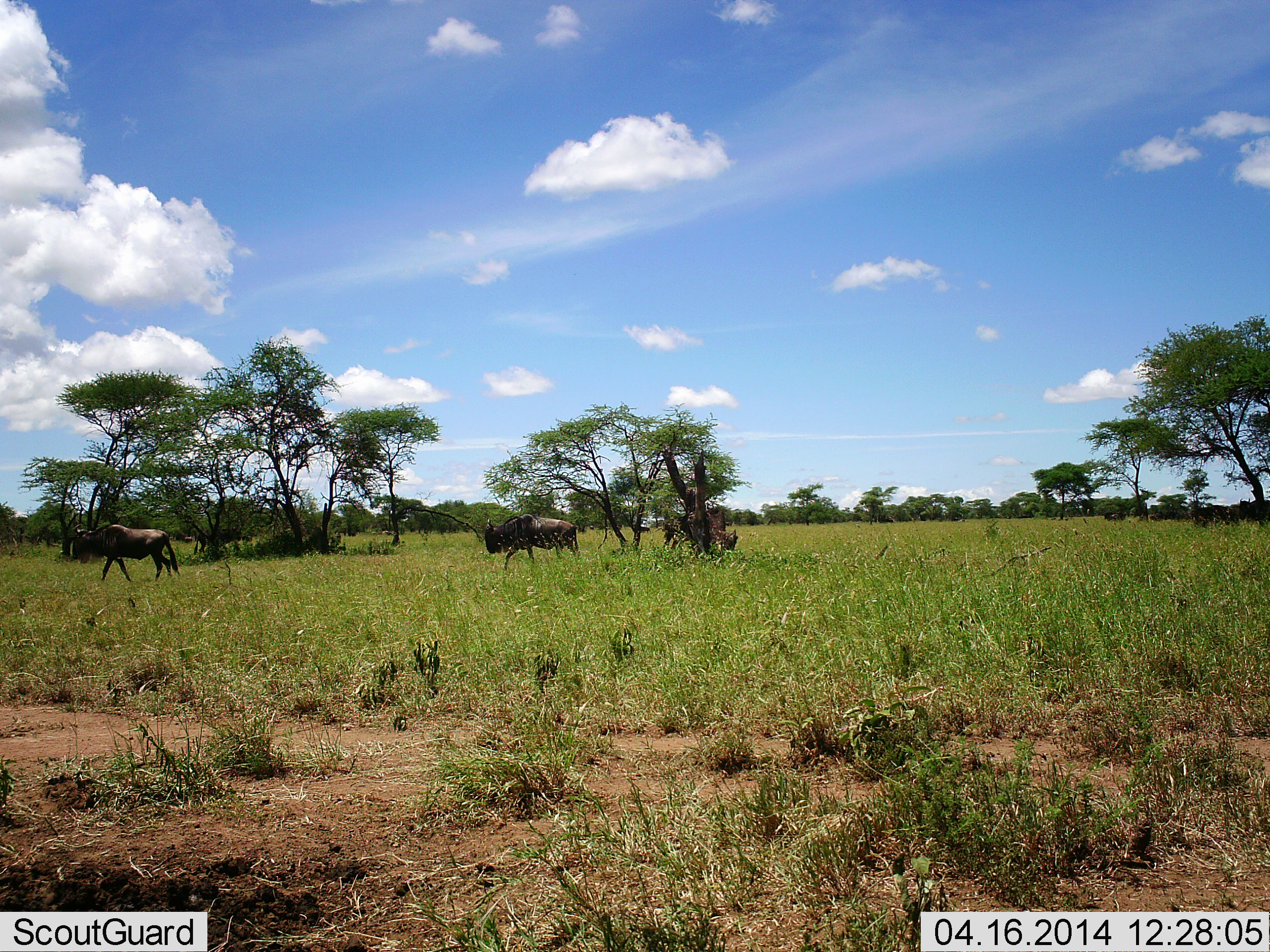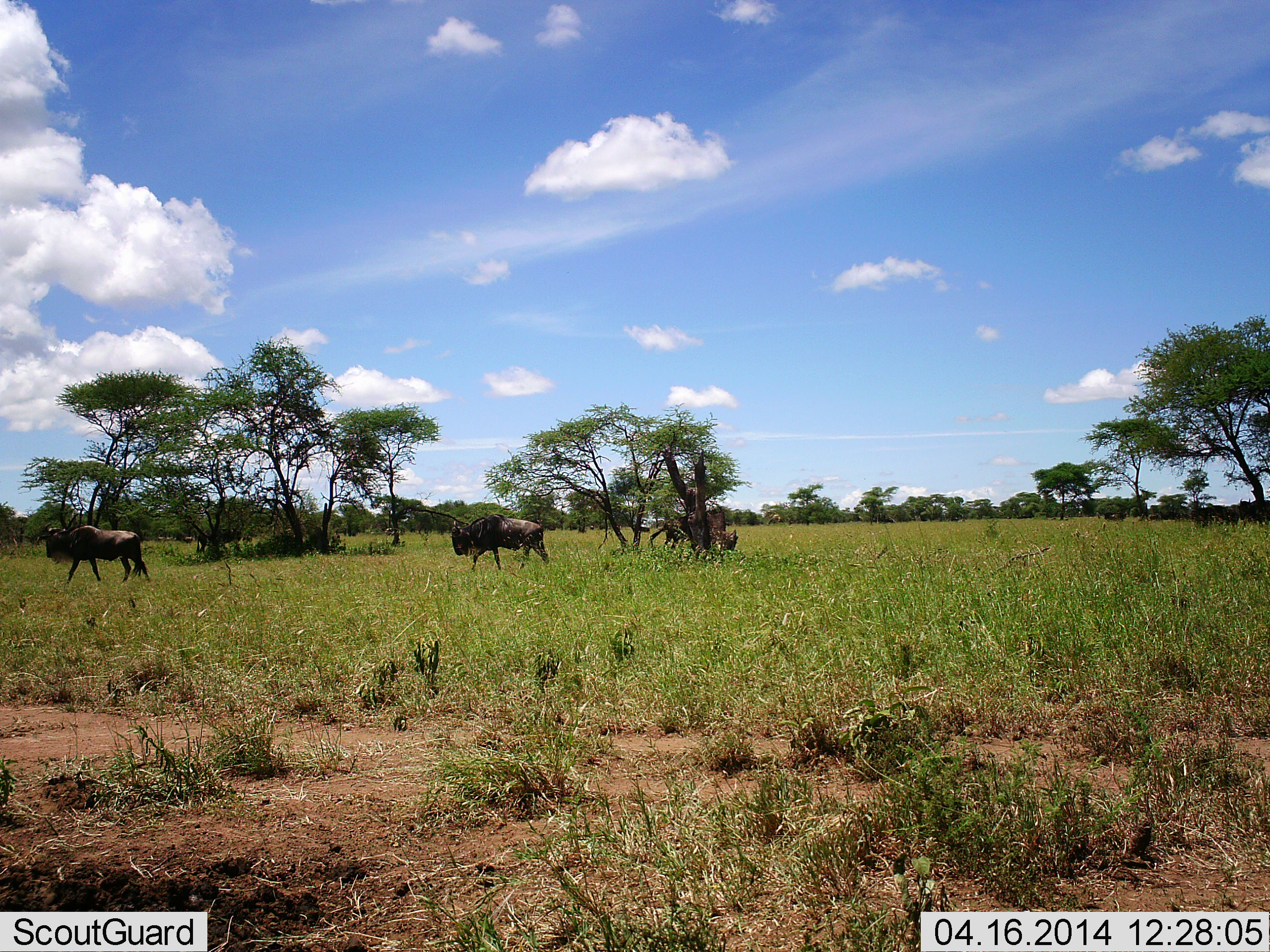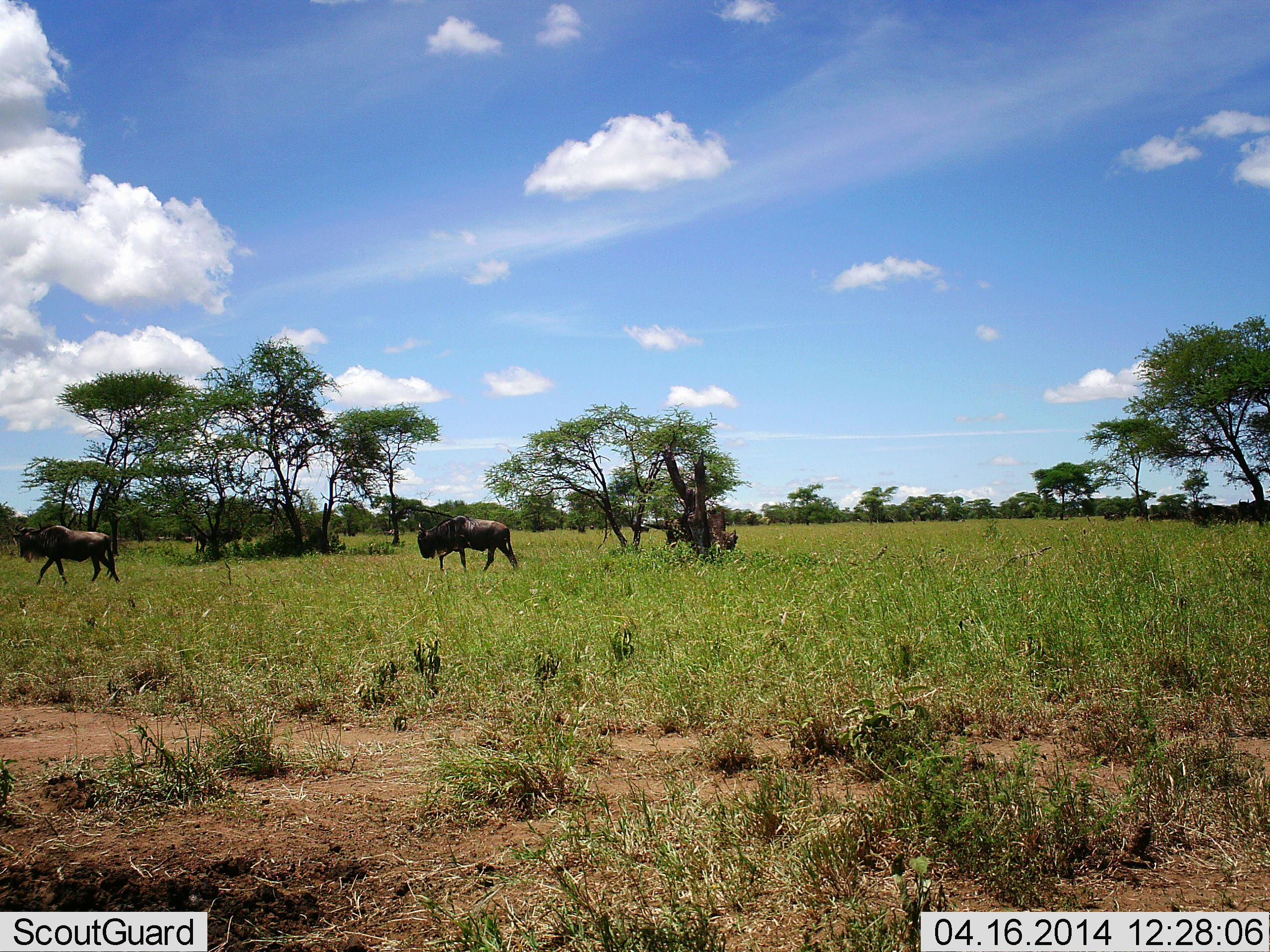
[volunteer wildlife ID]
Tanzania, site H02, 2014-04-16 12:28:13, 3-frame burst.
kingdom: Animalia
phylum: Chordata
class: Mammalia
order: Artiodactyla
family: Bovidae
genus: Connochaetes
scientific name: Connochaetes taurinus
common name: blue wildebeest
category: wildebeest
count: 3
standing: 55%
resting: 18%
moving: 91%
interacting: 0%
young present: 0%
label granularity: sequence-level